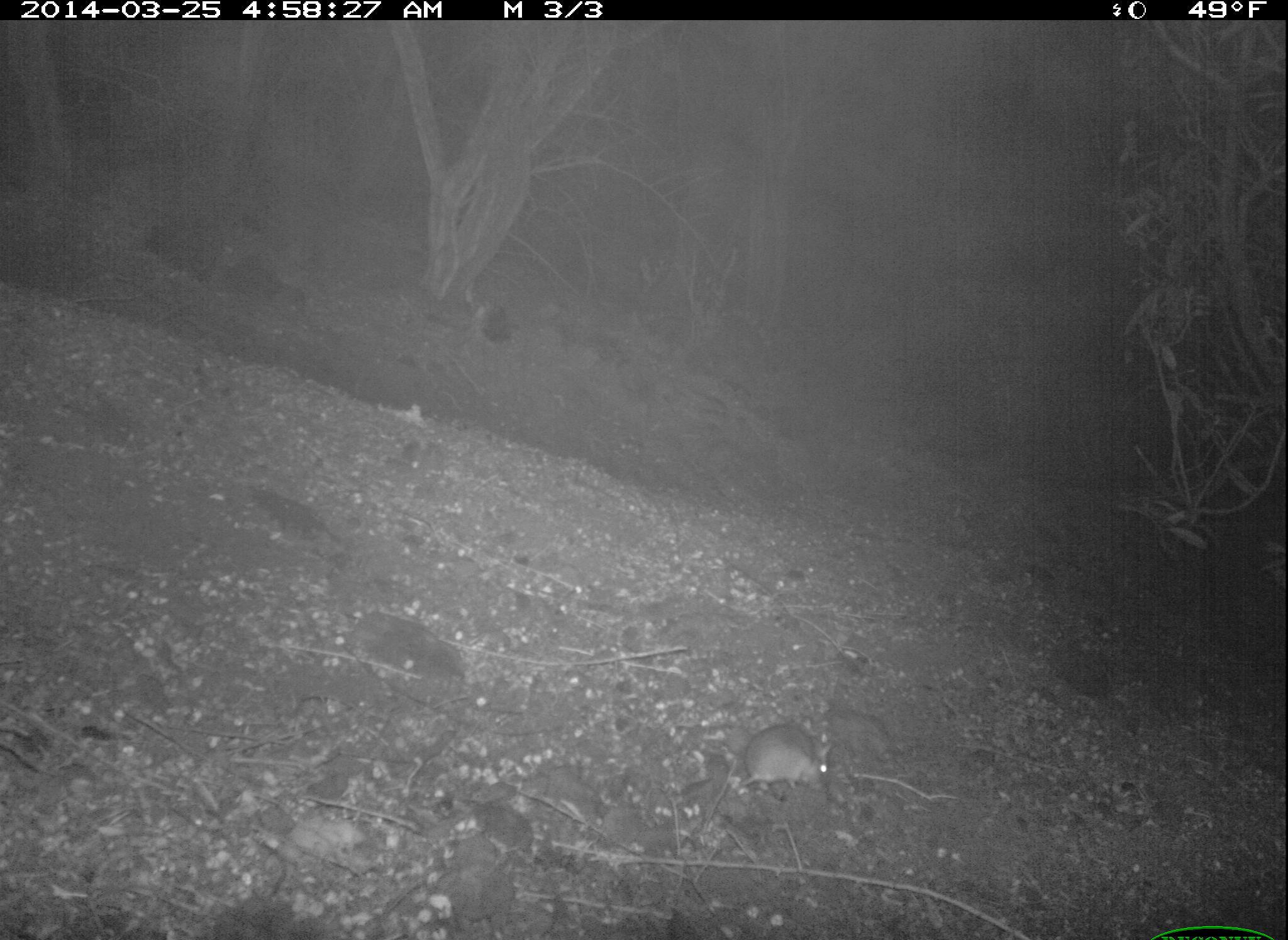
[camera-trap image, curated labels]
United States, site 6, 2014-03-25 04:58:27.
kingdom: Animalia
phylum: Chordata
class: Mammalia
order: Rodentia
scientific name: Rodentia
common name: rodent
Rodent (Rodentia).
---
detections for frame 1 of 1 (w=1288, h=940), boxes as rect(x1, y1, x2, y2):
rodent: rect(732, 723, 835, 799)